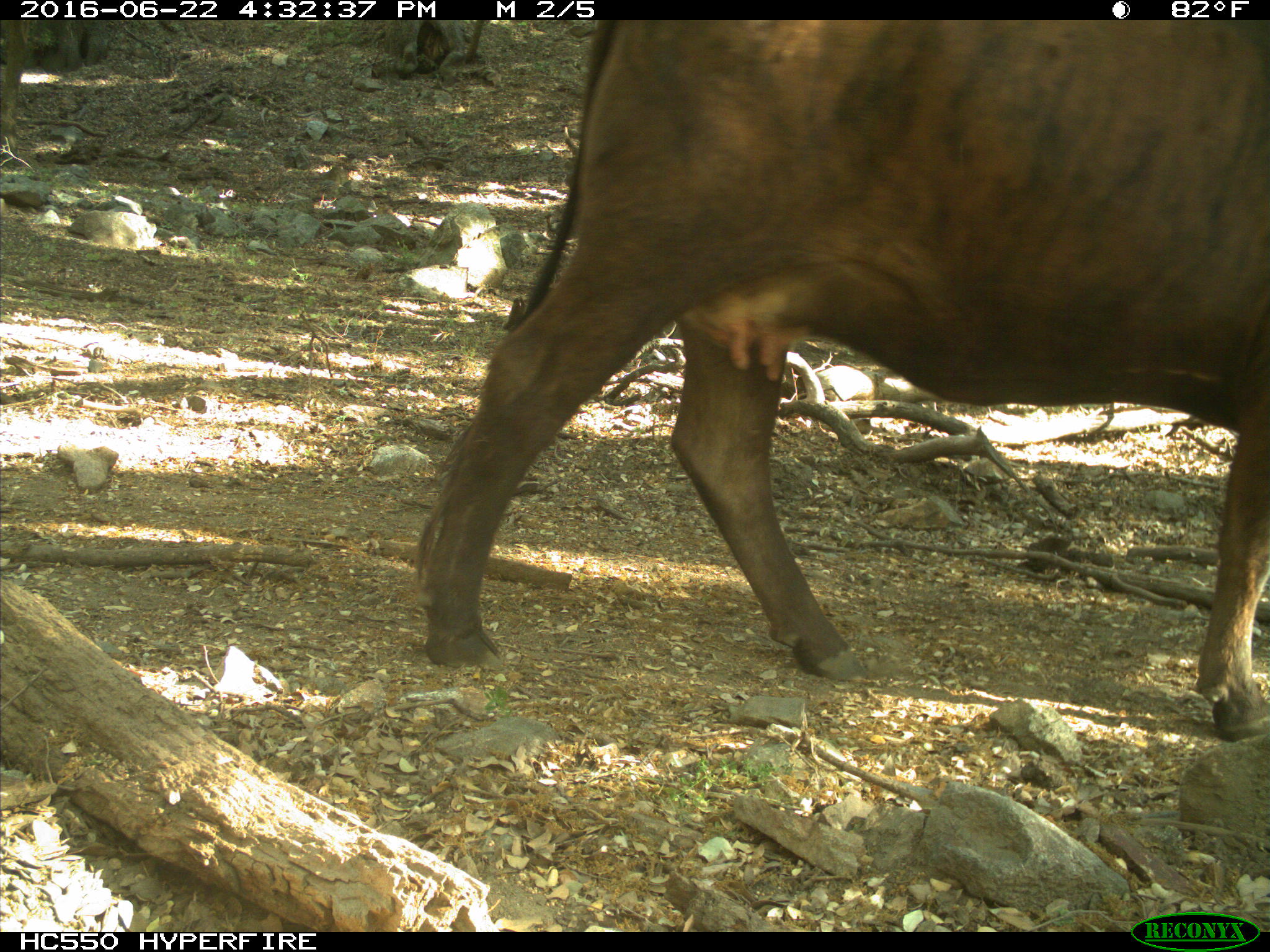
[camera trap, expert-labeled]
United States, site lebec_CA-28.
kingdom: Animalia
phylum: Chordata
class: Mammalia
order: Artiodactyla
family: Bovidae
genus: Bos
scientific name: Bos taurus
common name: domestic cow